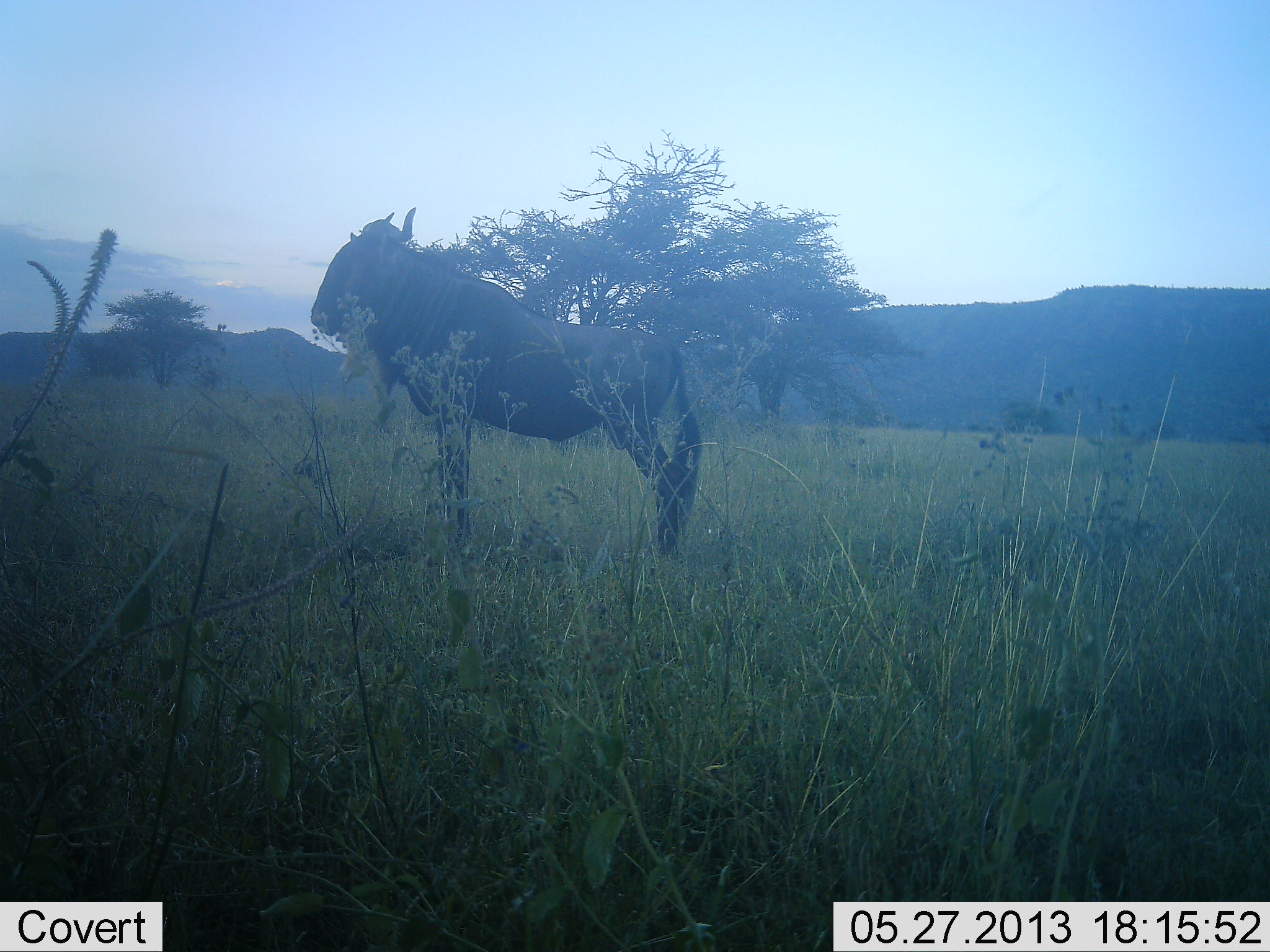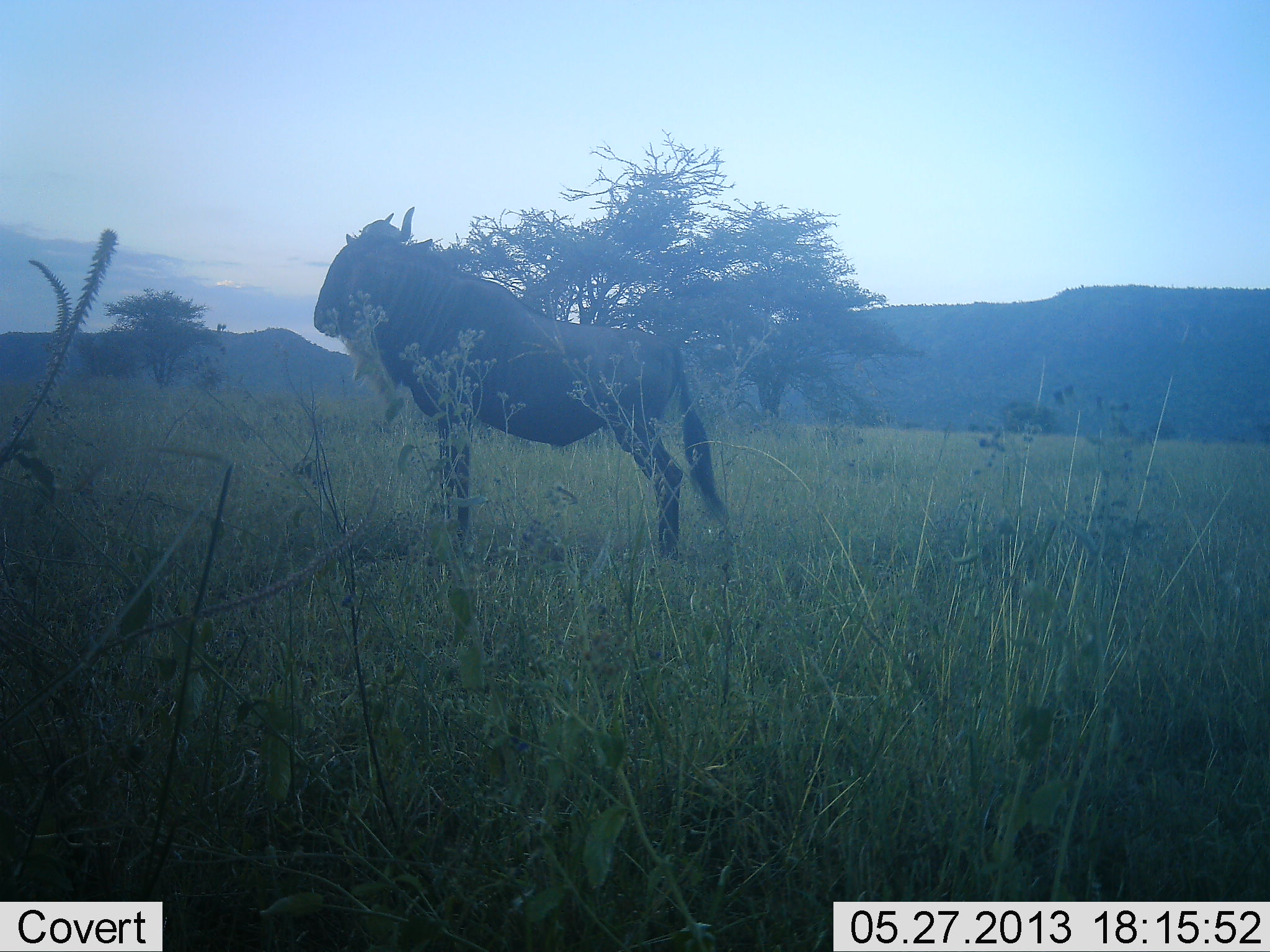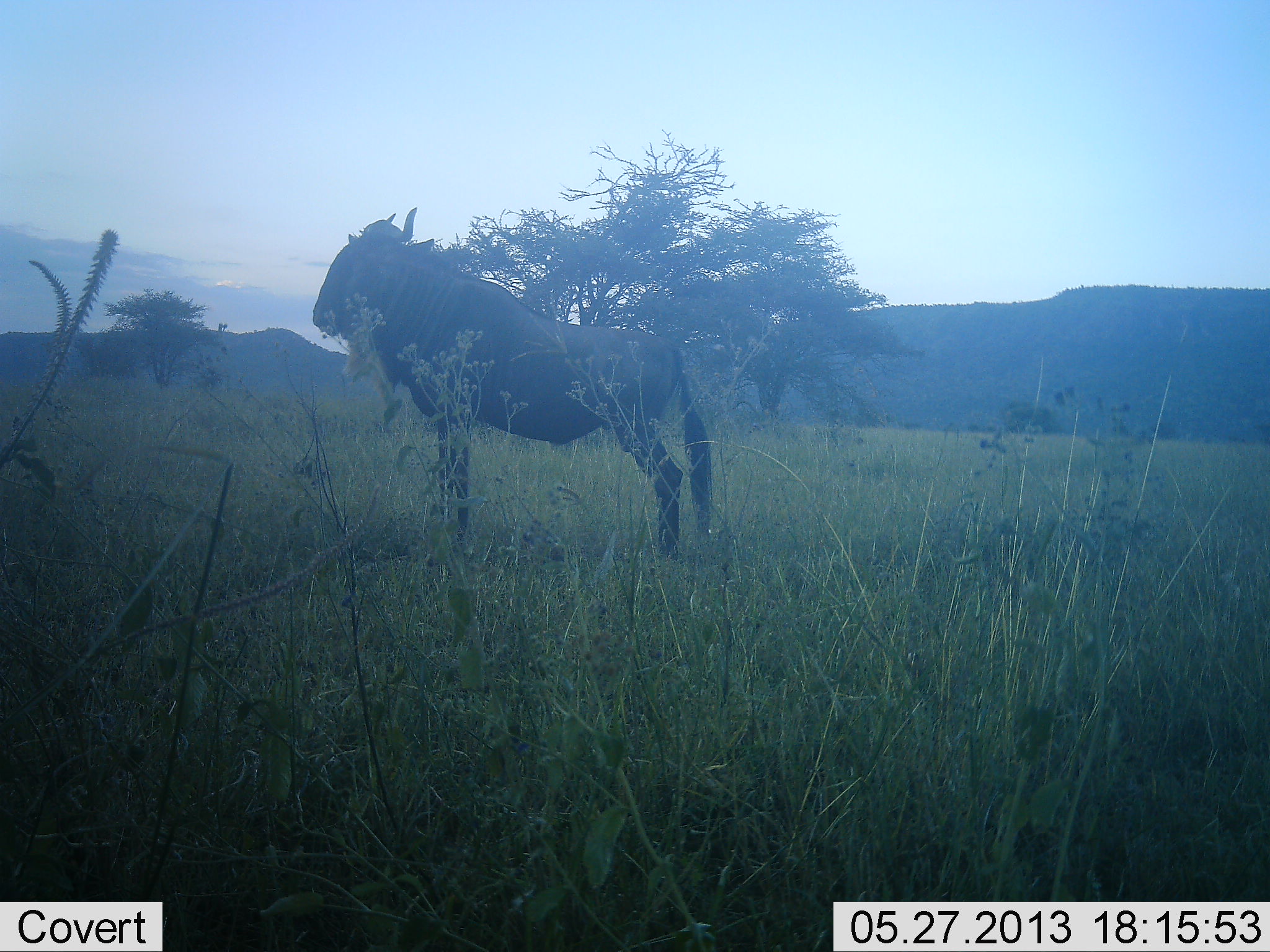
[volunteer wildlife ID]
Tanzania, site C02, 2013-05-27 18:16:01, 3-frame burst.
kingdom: Animalia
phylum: Chordata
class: Mammalia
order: Artiodactyla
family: Bovidae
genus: Connochaetes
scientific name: Connochaetes taurinus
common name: blue wildebeest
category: wildebeest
Wildebeest (blue wildebeest) (Connochaetes taurinus), count 1. Behavior (volunteer vote fractions): standing 100%, resting 0%, moving 0%, interacting 0%. Young present (vote fraction): 0%. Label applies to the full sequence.